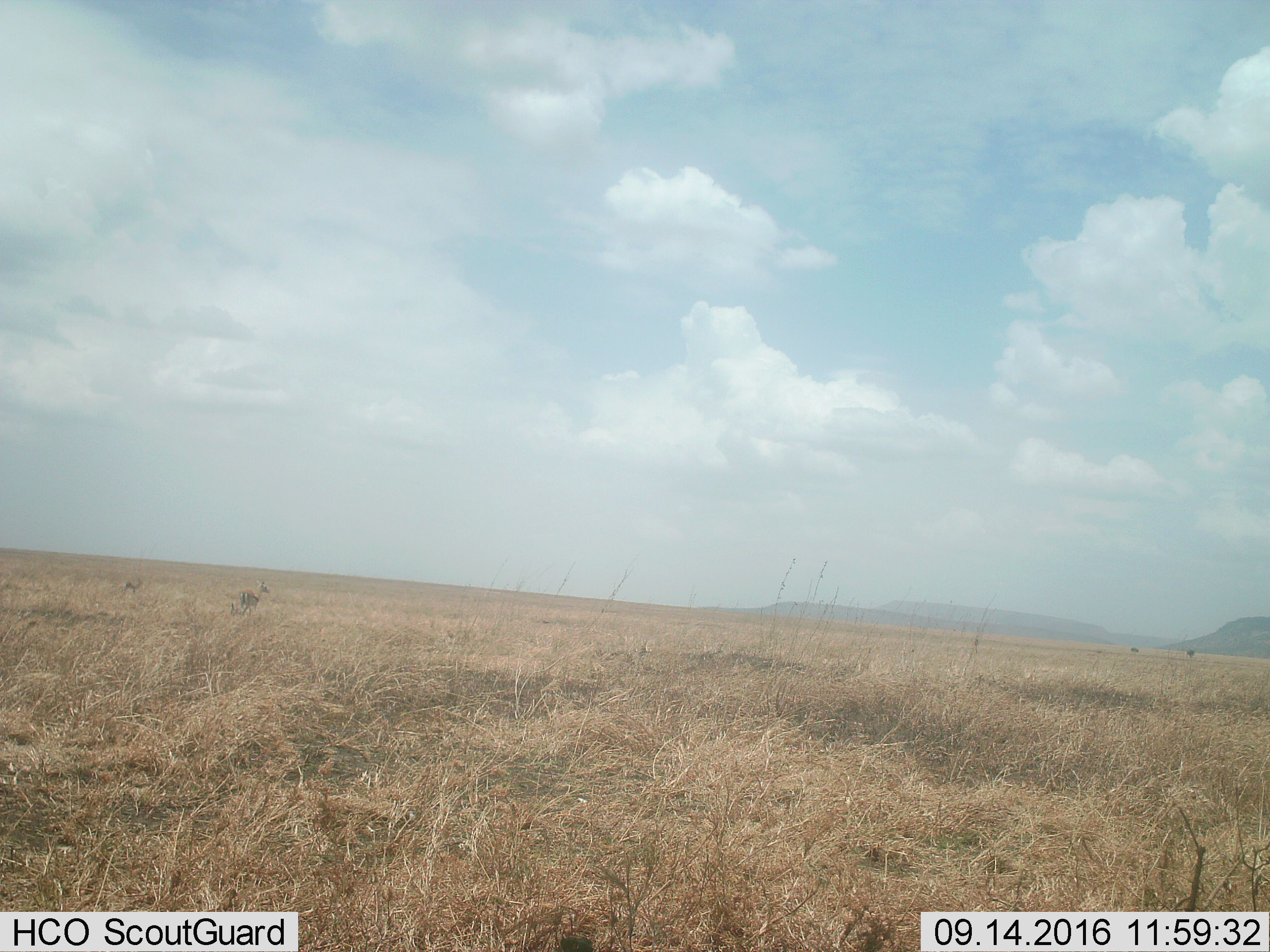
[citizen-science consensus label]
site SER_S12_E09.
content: unidentified animal